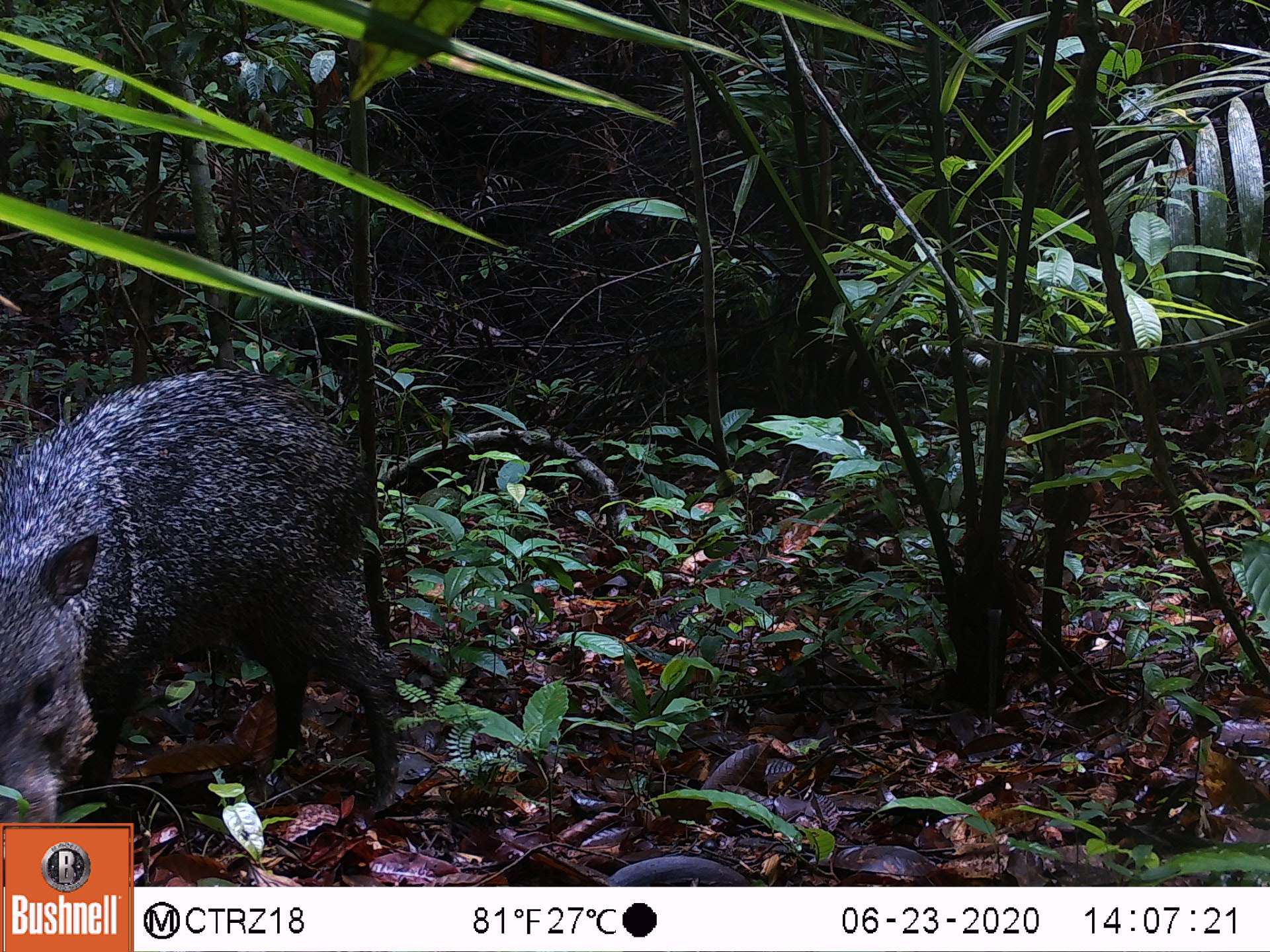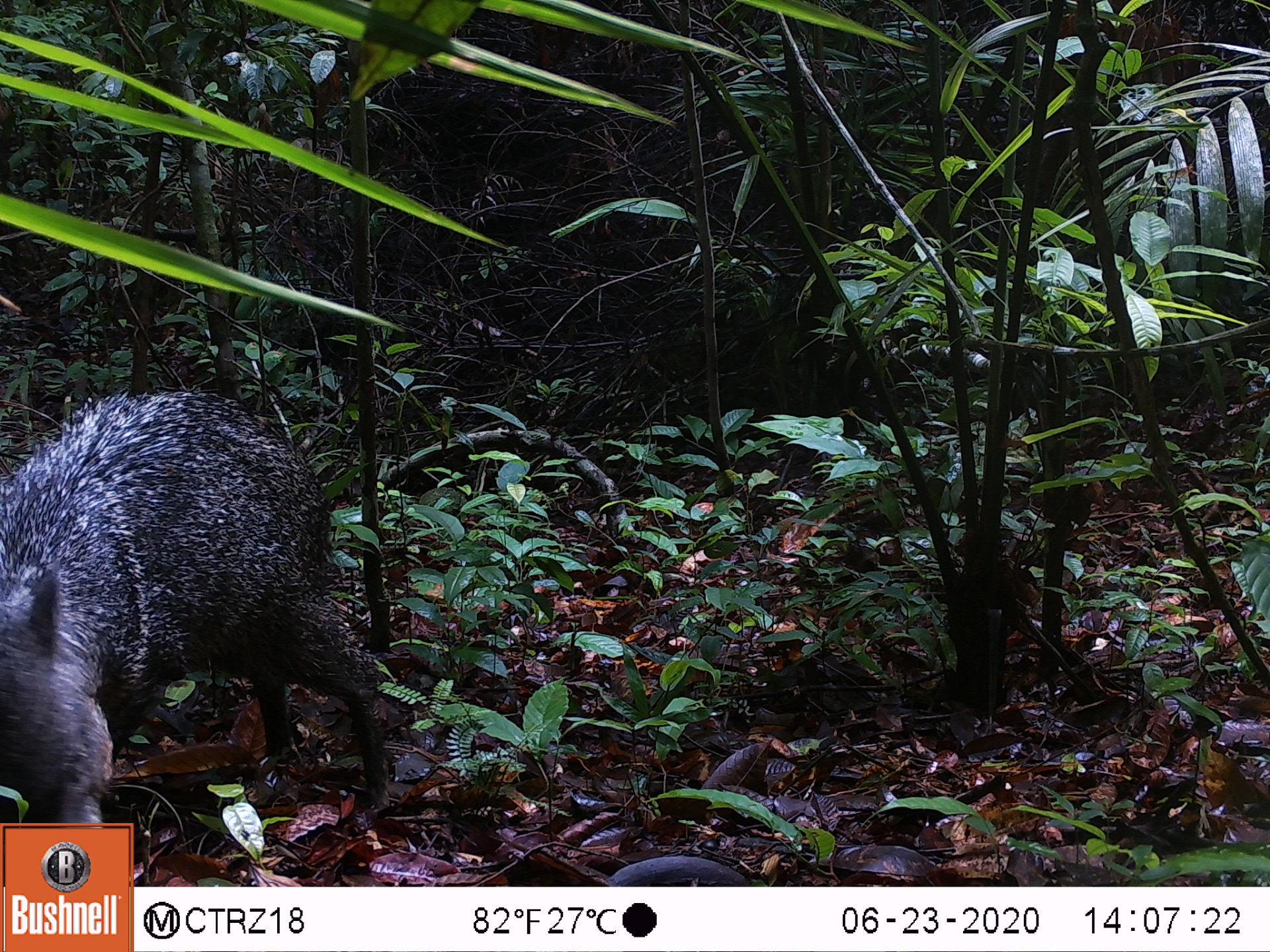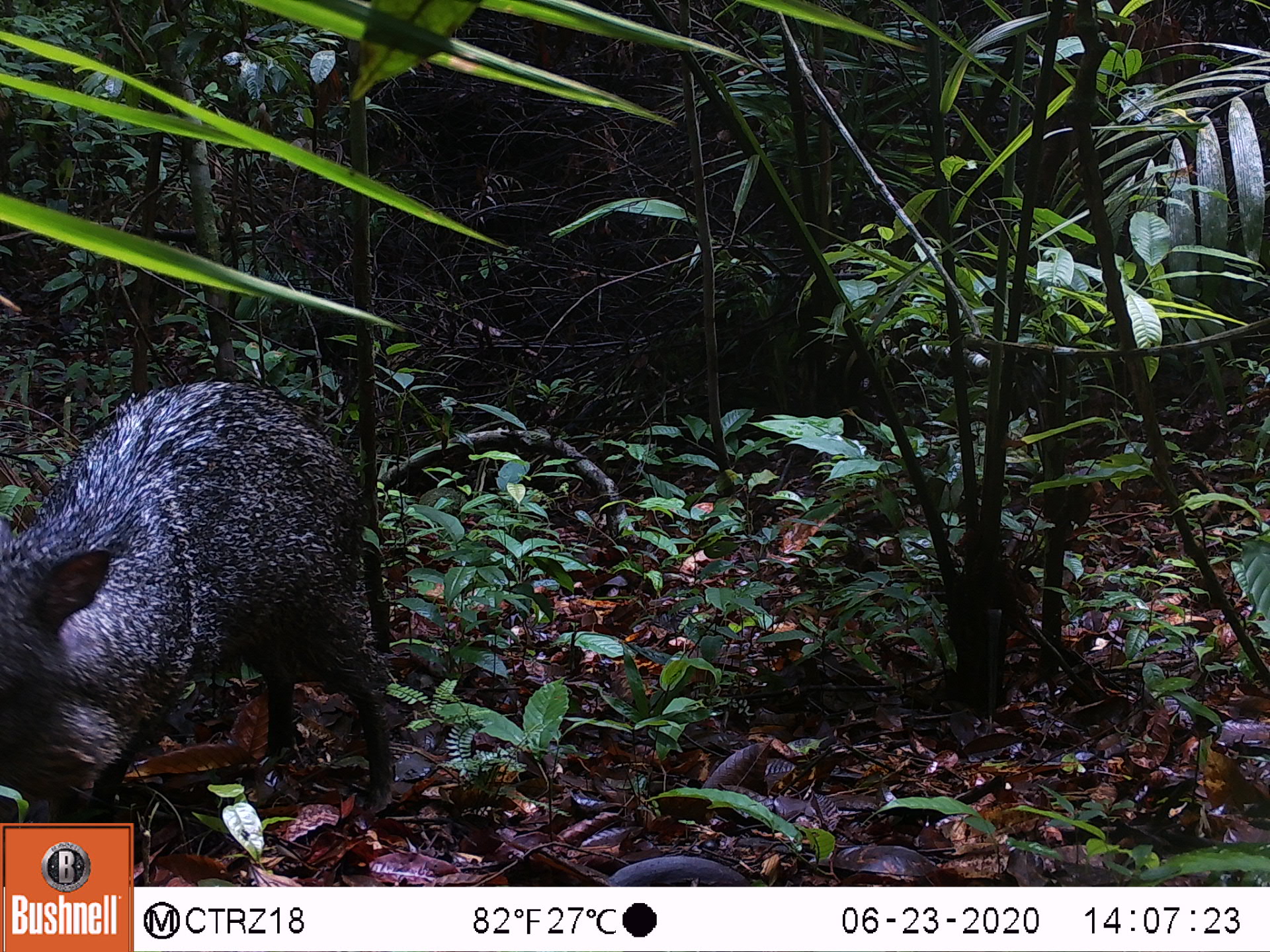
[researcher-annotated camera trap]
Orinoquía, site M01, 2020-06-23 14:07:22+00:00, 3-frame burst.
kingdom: Animalia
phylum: Chordata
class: Mammalia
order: Artiodactyla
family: Tayassuidae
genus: Pecari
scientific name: Pecari tajacu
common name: collared peccary